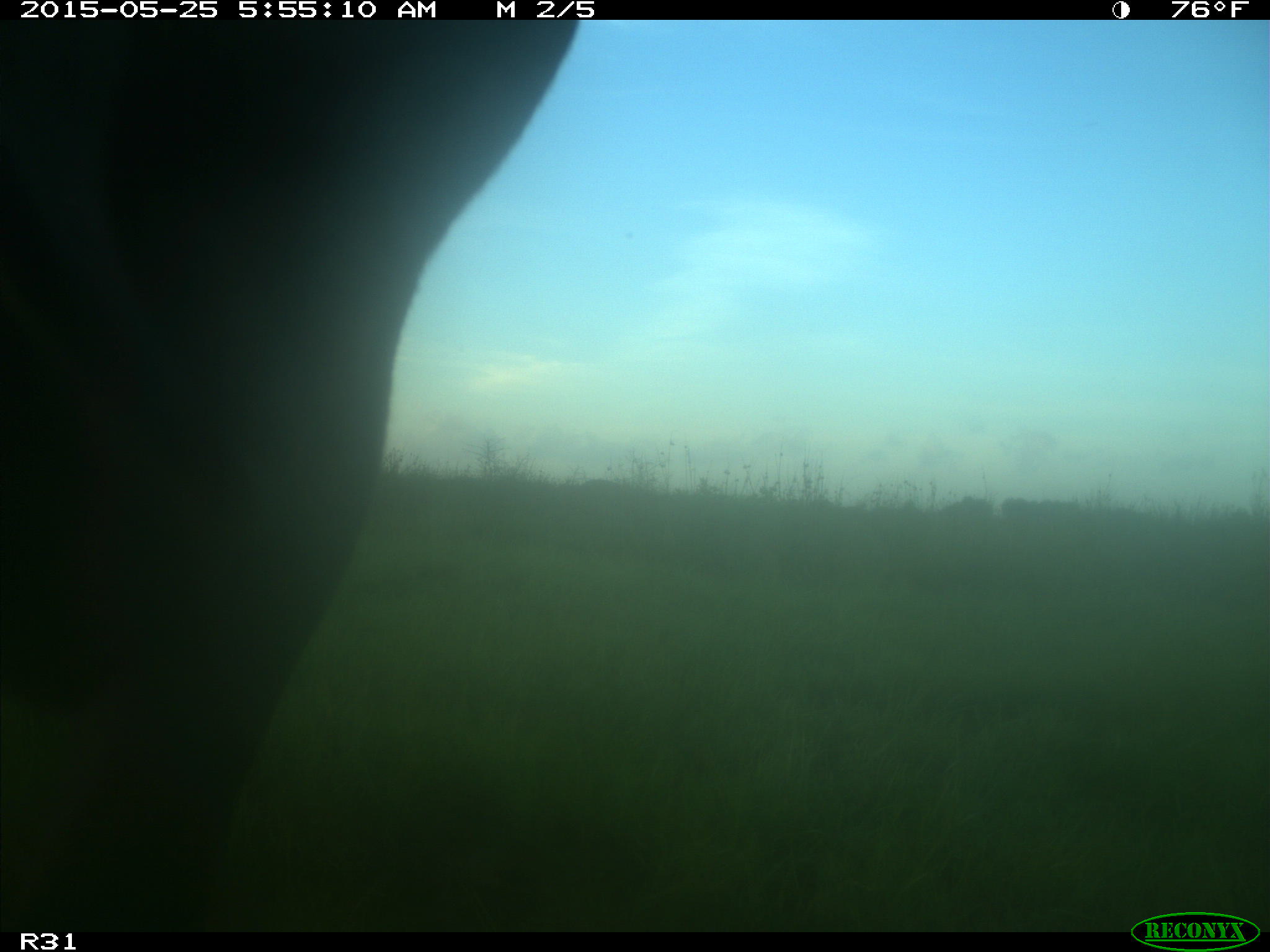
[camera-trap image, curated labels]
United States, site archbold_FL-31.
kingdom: Animalia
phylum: Chordata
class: Mammalia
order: Artiodactyla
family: Bovidae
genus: Bos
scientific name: Bos taurus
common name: domestic cow